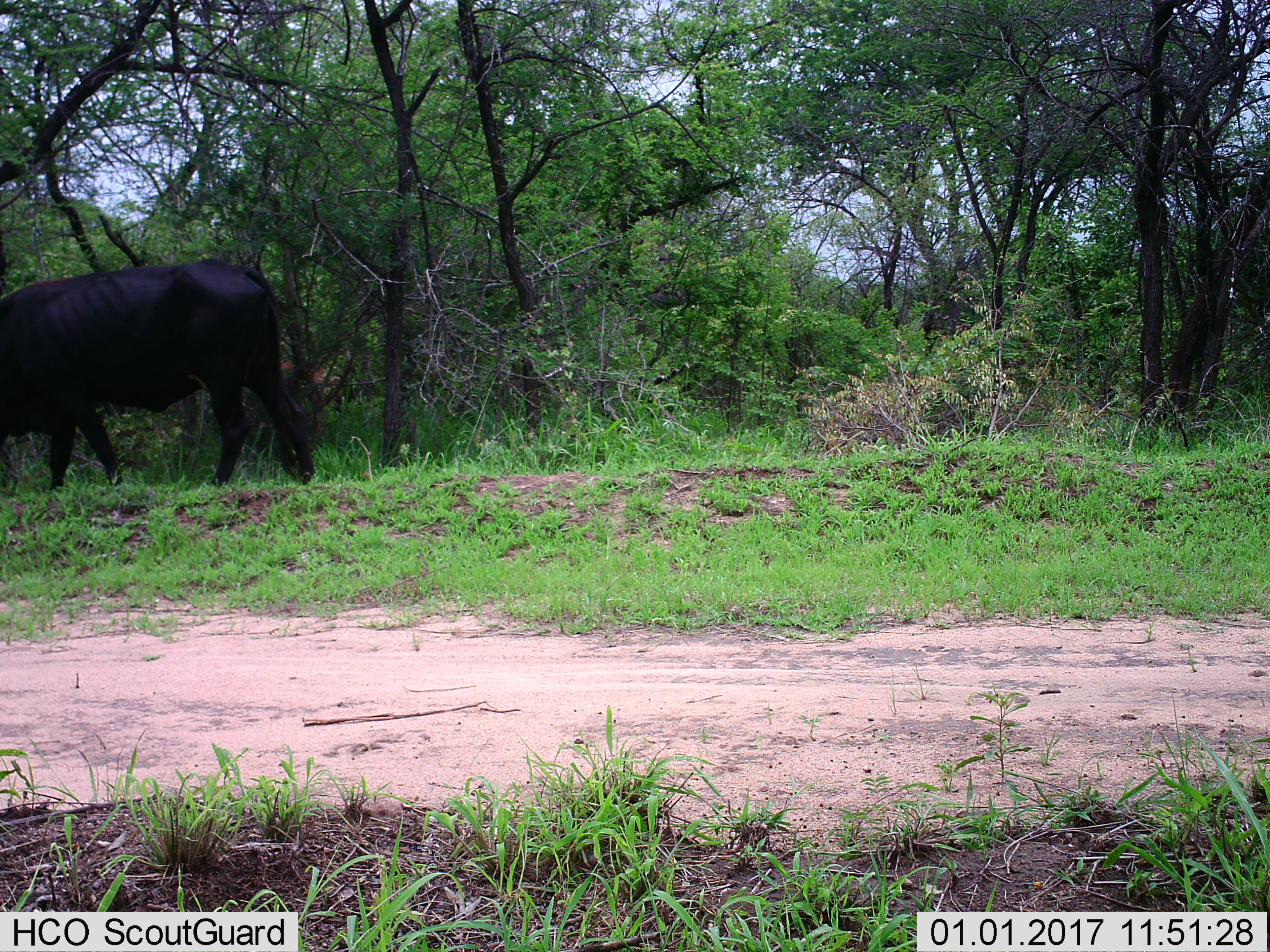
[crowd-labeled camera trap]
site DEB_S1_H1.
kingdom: Animalia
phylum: Chordata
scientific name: Vertebrata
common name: domestic animal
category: domesticanimal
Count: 1.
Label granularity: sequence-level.